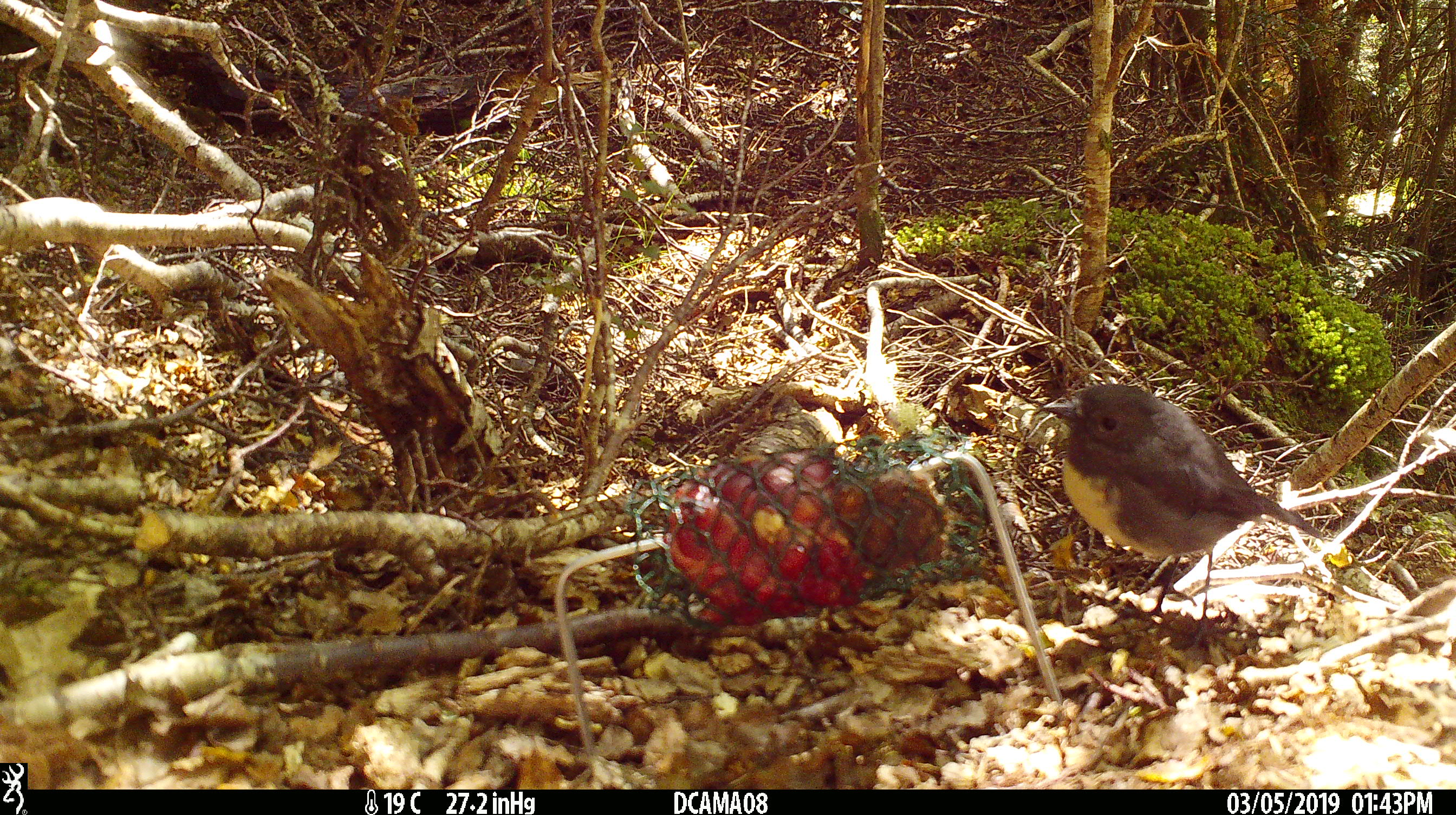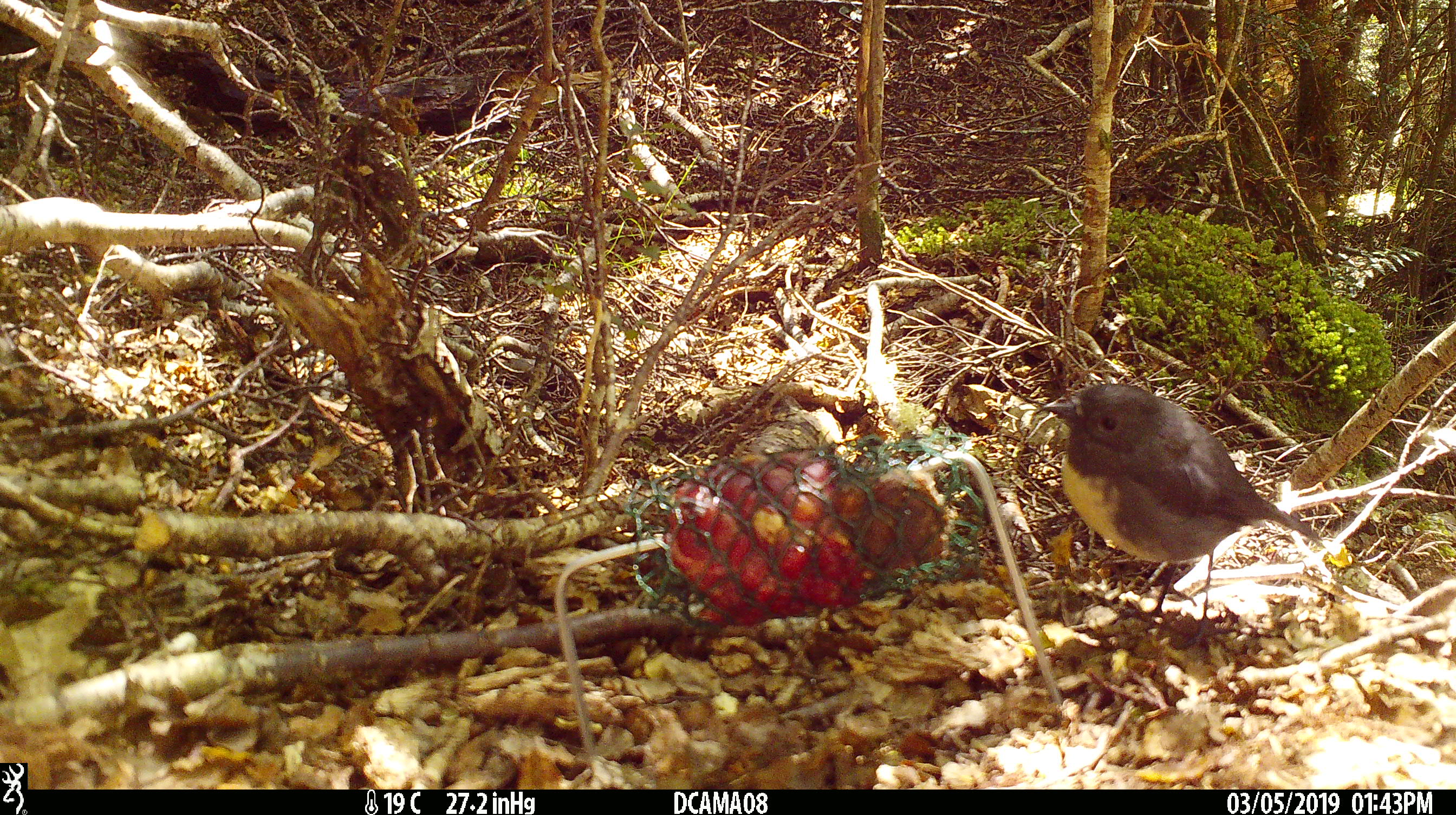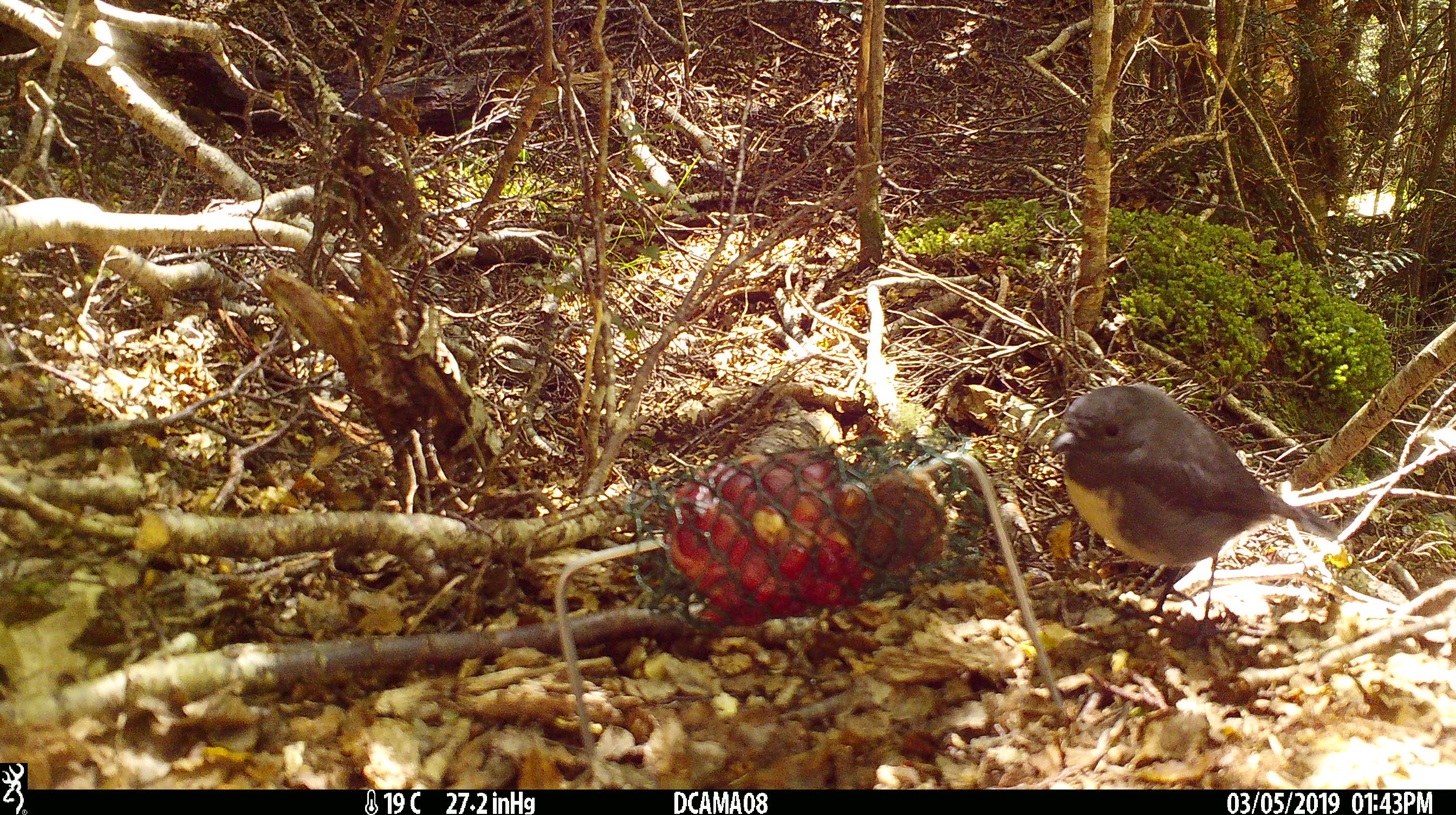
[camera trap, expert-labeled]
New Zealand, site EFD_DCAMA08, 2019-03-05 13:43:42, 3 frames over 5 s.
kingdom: Animalia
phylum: Chordata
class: Aves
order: Passeriformes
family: Petroicidae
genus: Petroica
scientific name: Petroica australis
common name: new zealand robin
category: robin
Robin (new zealand robin) (Petroica australis).